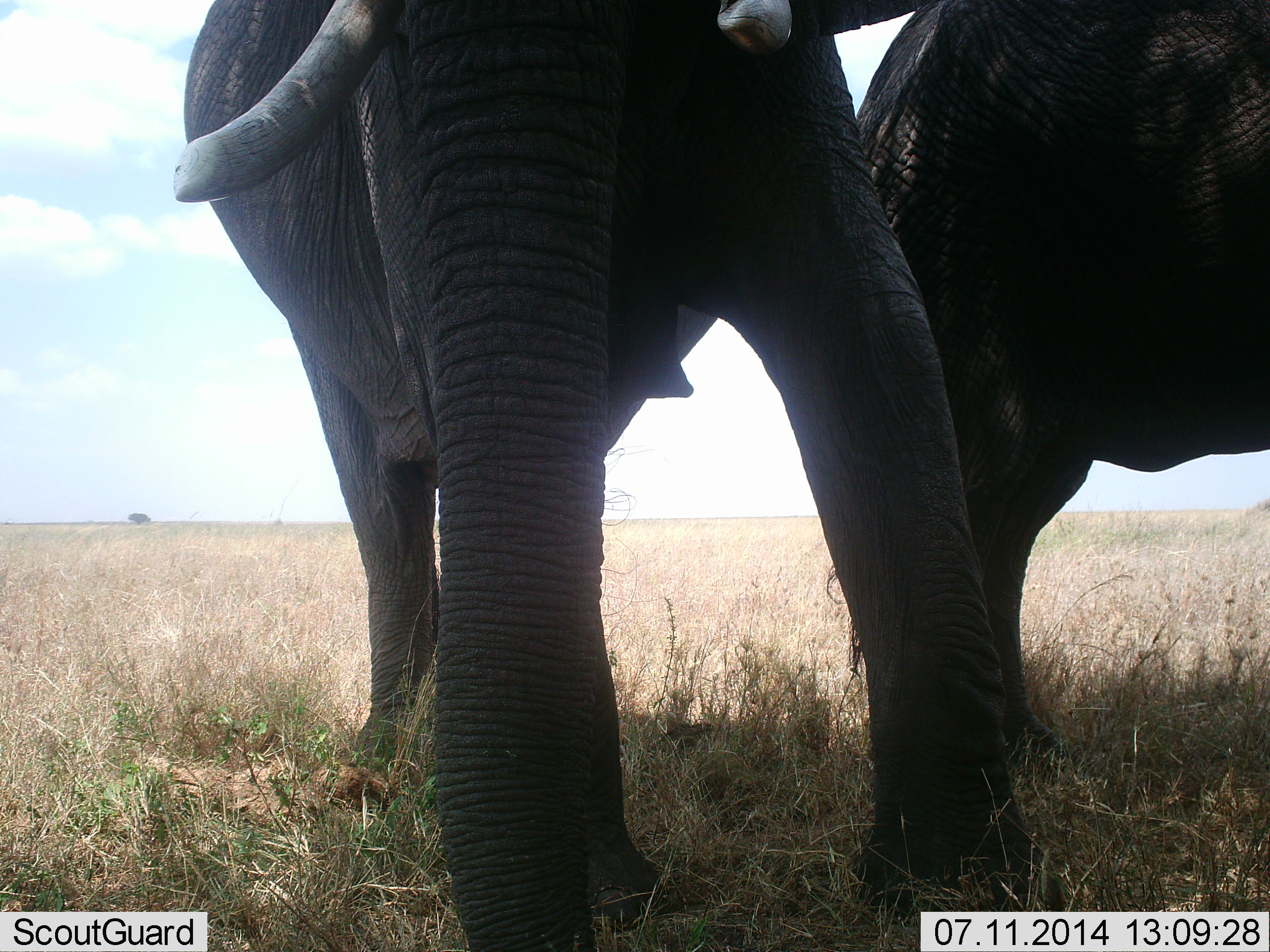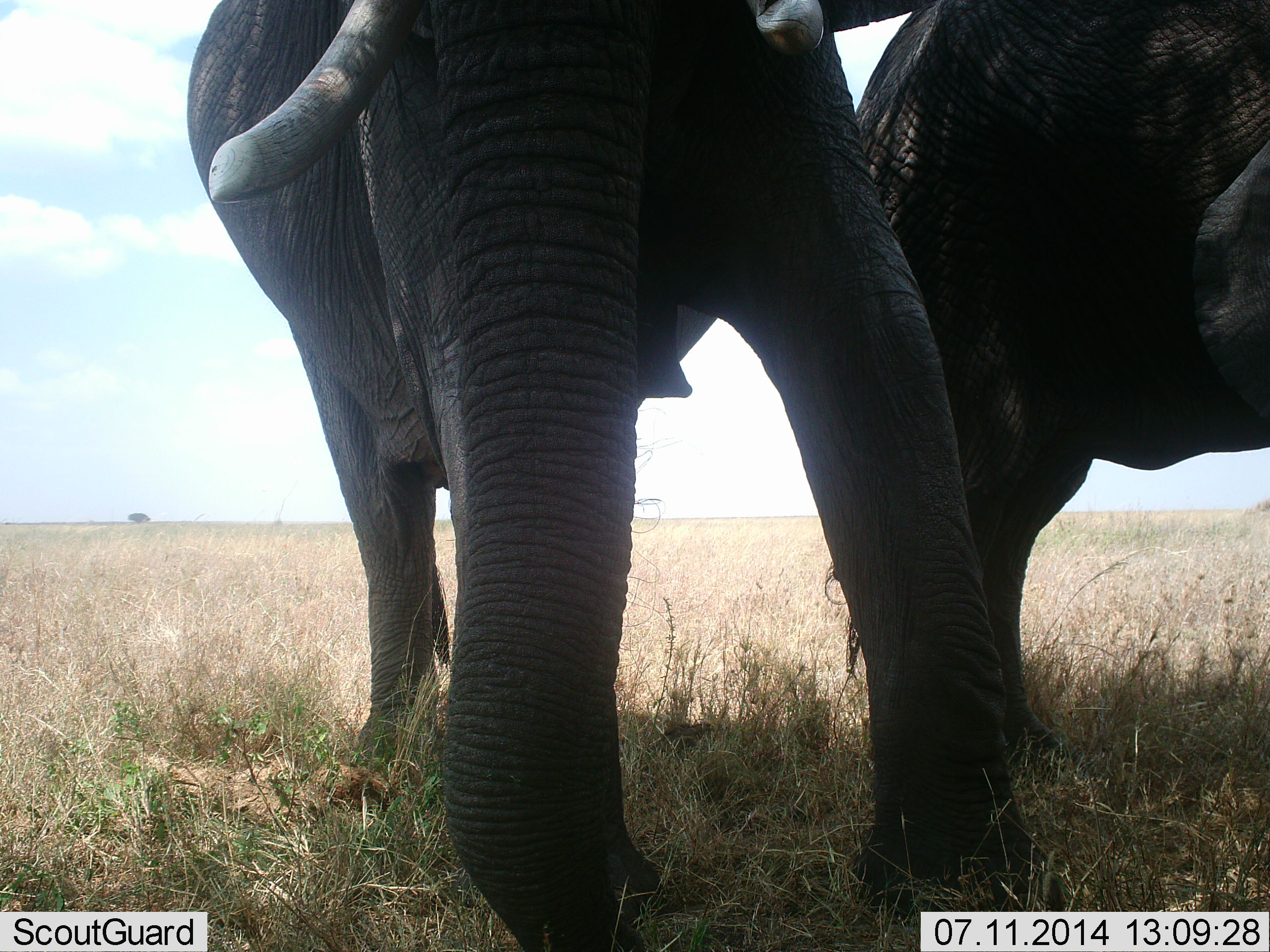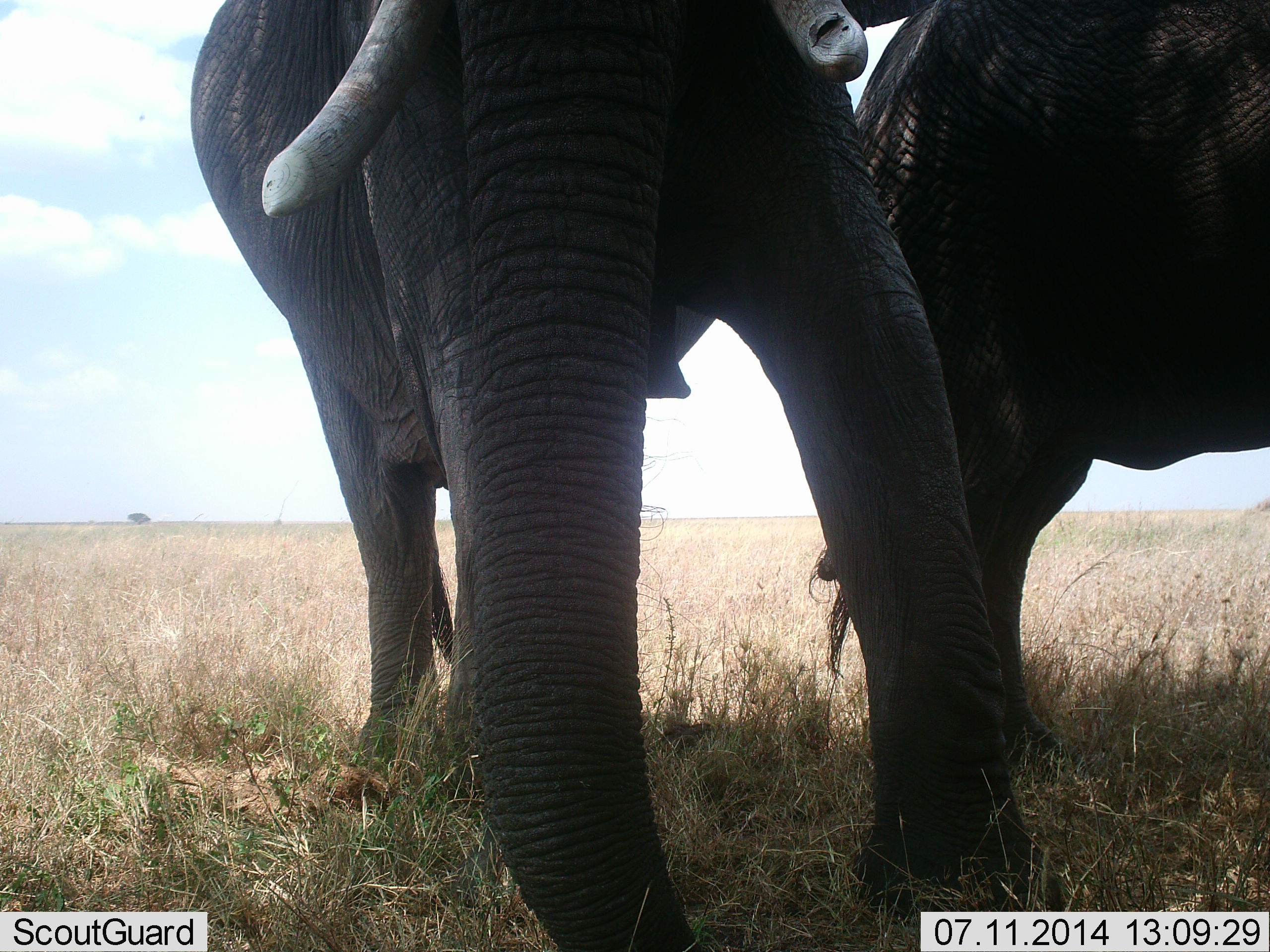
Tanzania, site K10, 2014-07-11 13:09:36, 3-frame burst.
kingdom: Animalia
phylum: Chordata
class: Mammalia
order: Proboscidea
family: Elephantidae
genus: Loxodonta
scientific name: Loxodonta africana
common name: african bush elephant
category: elephant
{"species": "elephant (african bush elephant) (Loxodonta africana)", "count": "2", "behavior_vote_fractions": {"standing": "100%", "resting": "10%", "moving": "0%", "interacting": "0%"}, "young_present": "0%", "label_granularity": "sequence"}